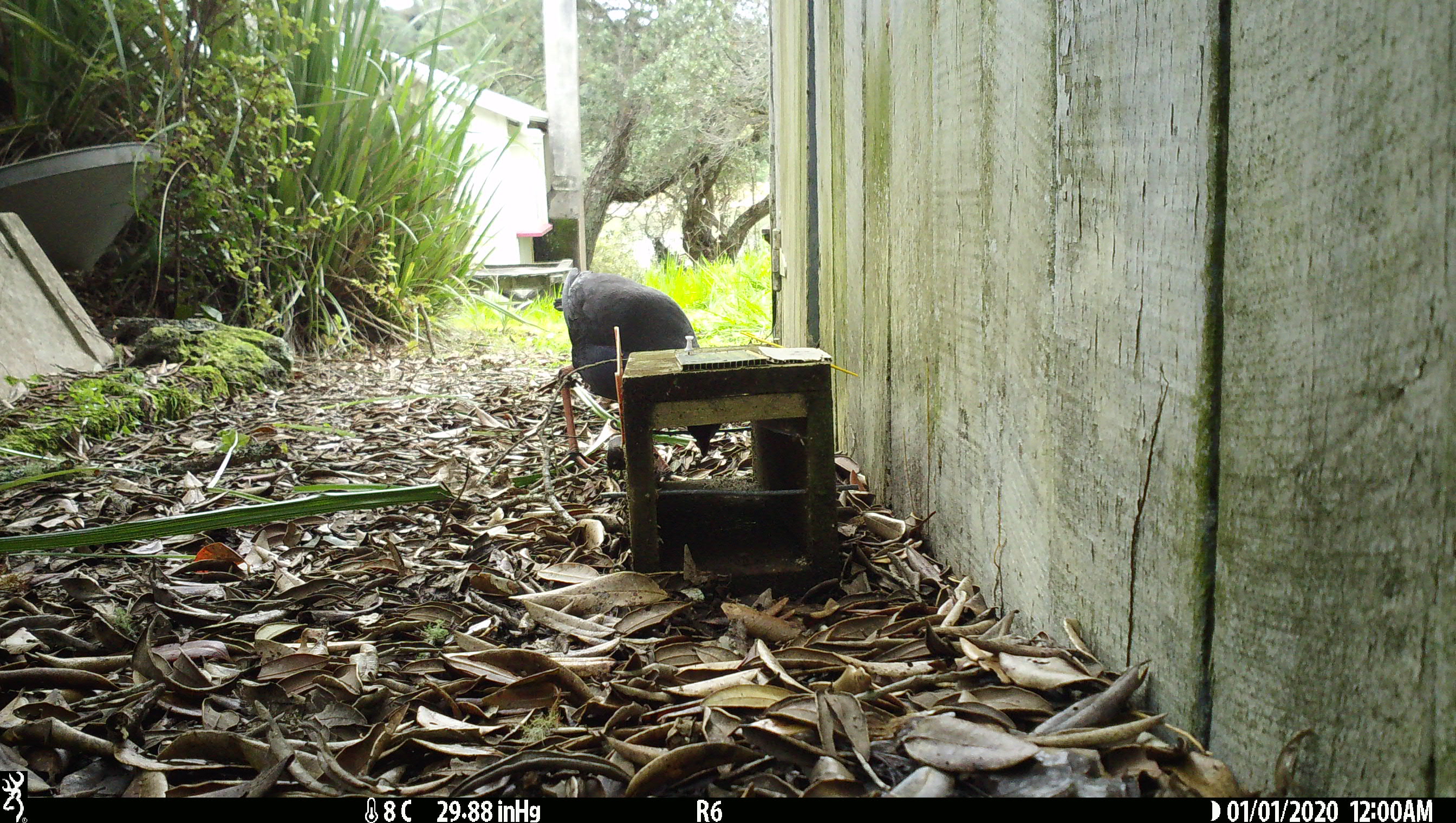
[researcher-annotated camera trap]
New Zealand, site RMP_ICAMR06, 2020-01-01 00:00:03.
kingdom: Animalia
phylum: Chordata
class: Aves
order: Gruiformes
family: Rallidae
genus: Porphyrio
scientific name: Porphyrio melanotus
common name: australasian swamphen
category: pukeko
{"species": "pukeko (australasian swamphen) (Porphyrio melanotus)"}